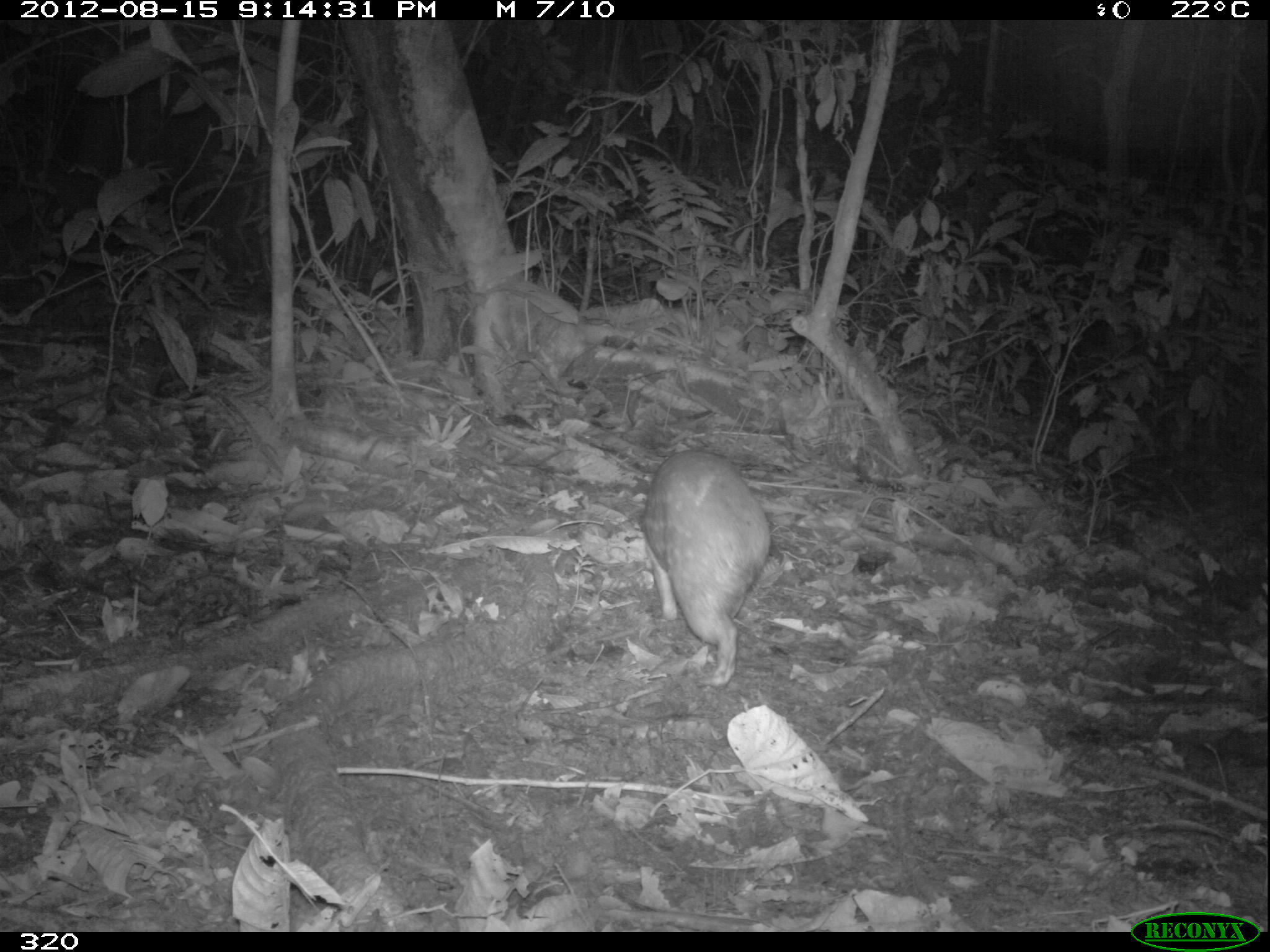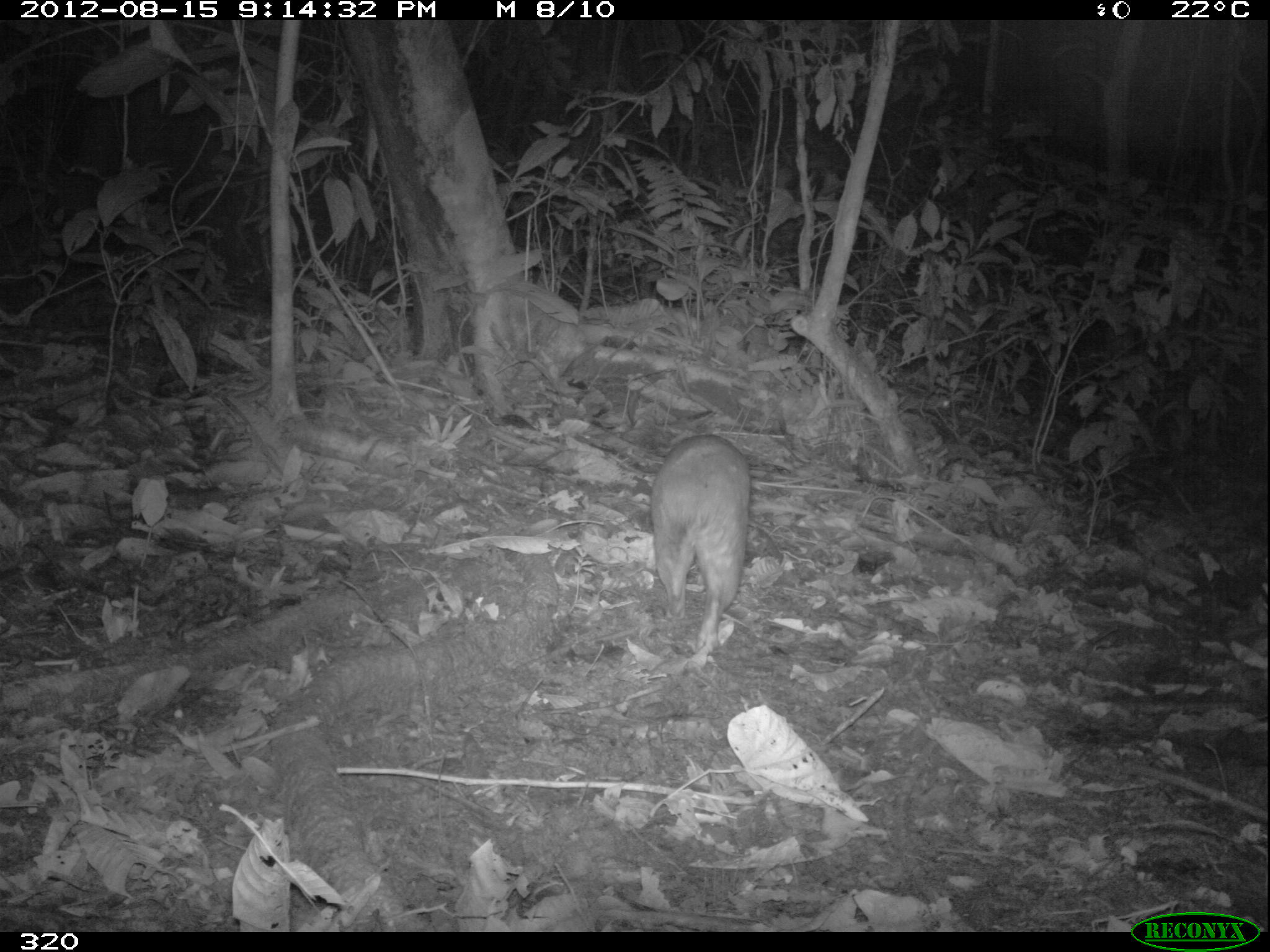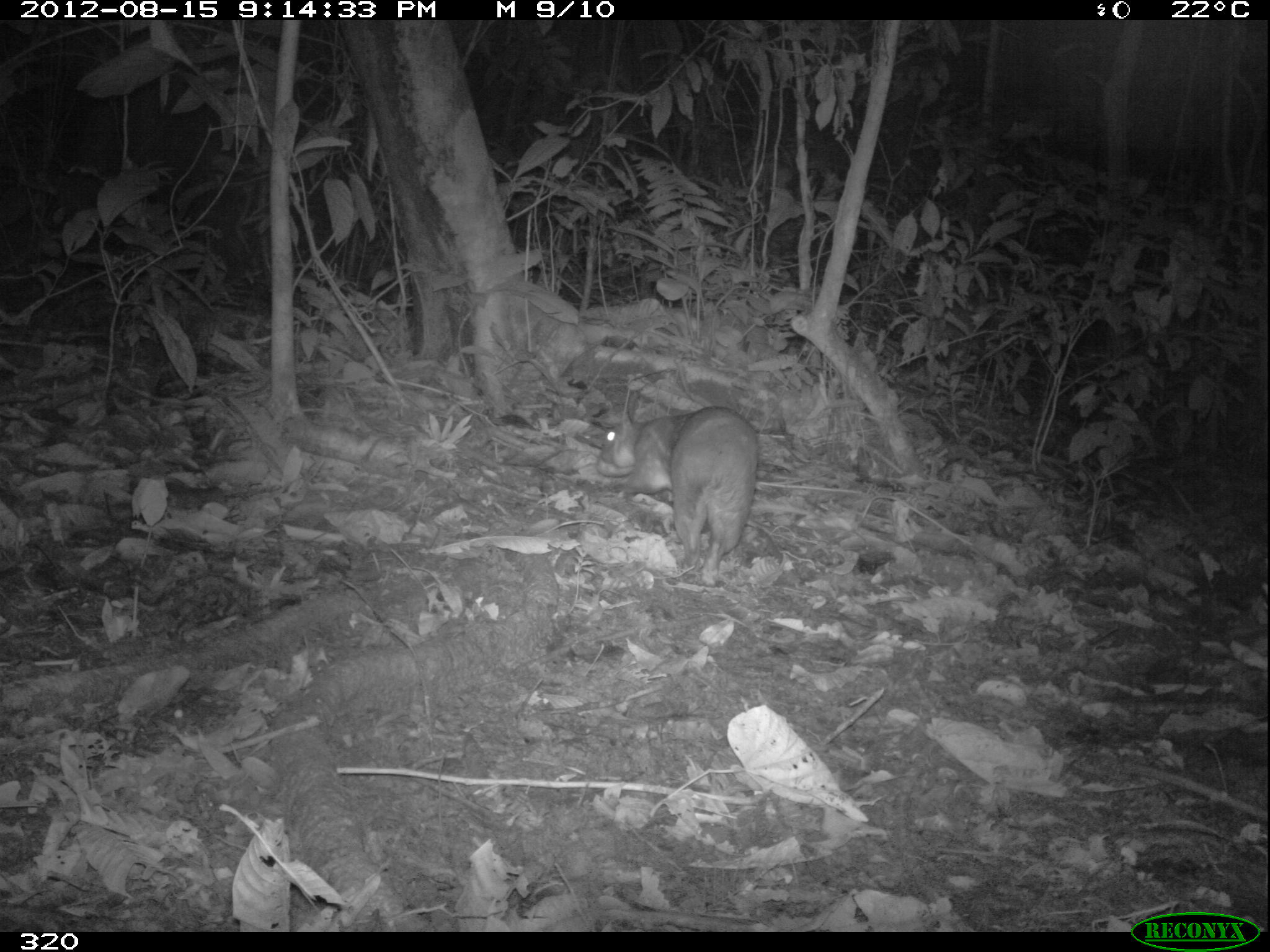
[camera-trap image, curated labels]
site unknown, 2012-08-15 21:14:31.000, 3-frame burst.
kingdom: Animalia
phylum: Chordata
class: Mammalia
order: Rodentia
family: Cuniculidae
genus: Cuniculus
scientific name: Cuniculus paca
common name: spotted paca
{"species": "Cuniculus paca (spotted paca)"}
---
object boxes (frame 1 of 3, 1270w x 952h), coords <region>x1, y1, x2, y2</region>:
cuniculus paca: <region>641, 450, 771, 687</region>